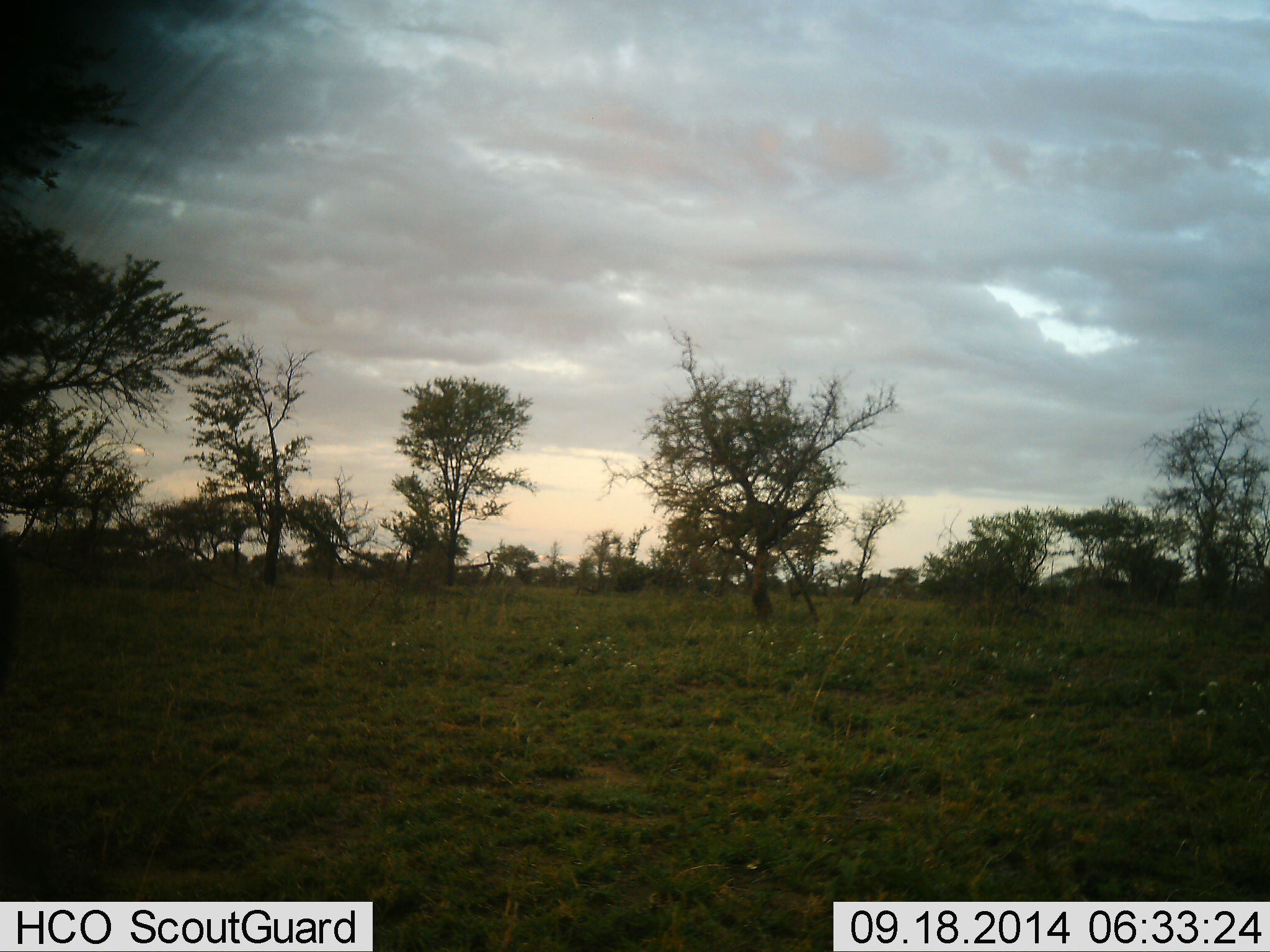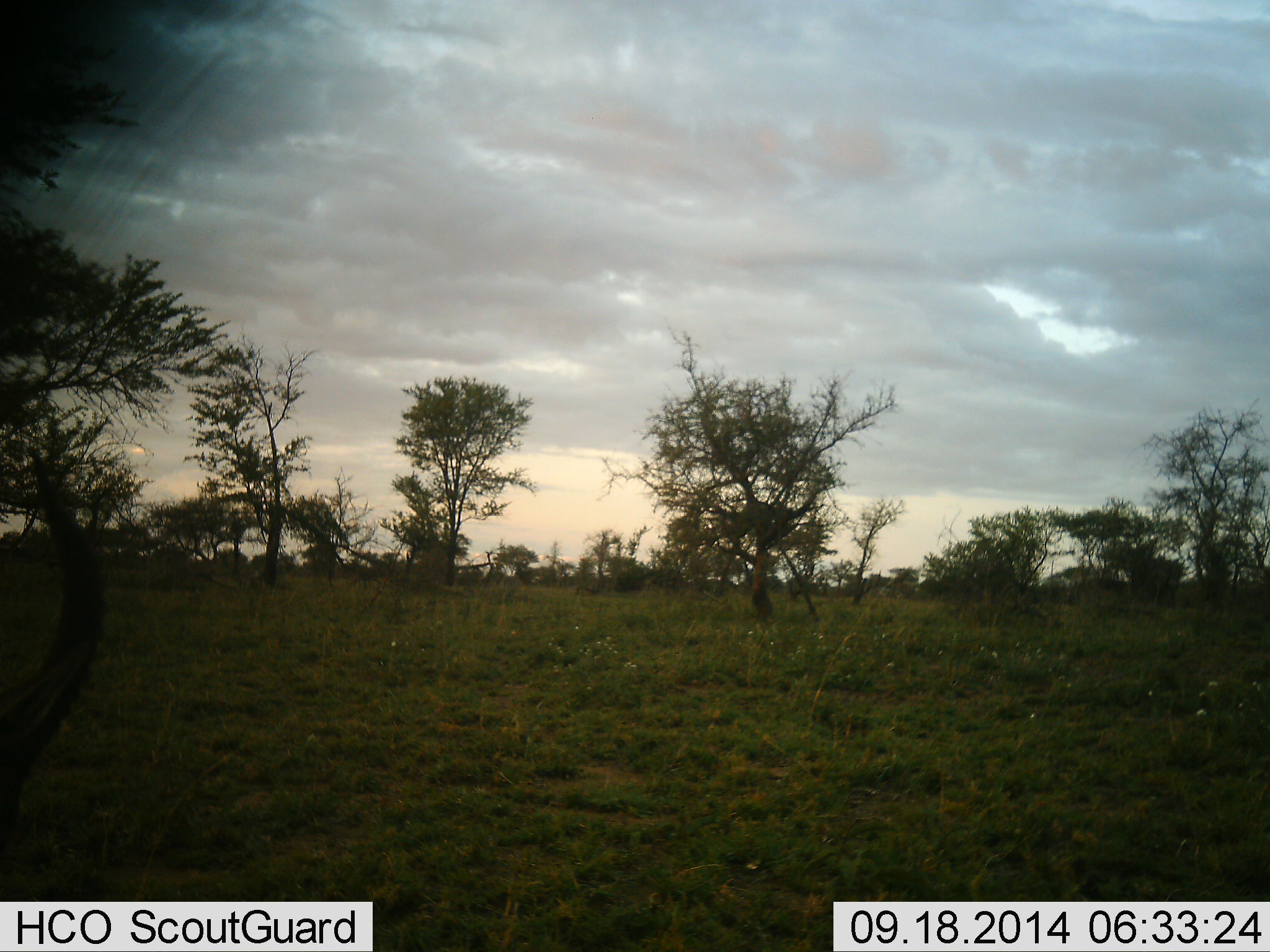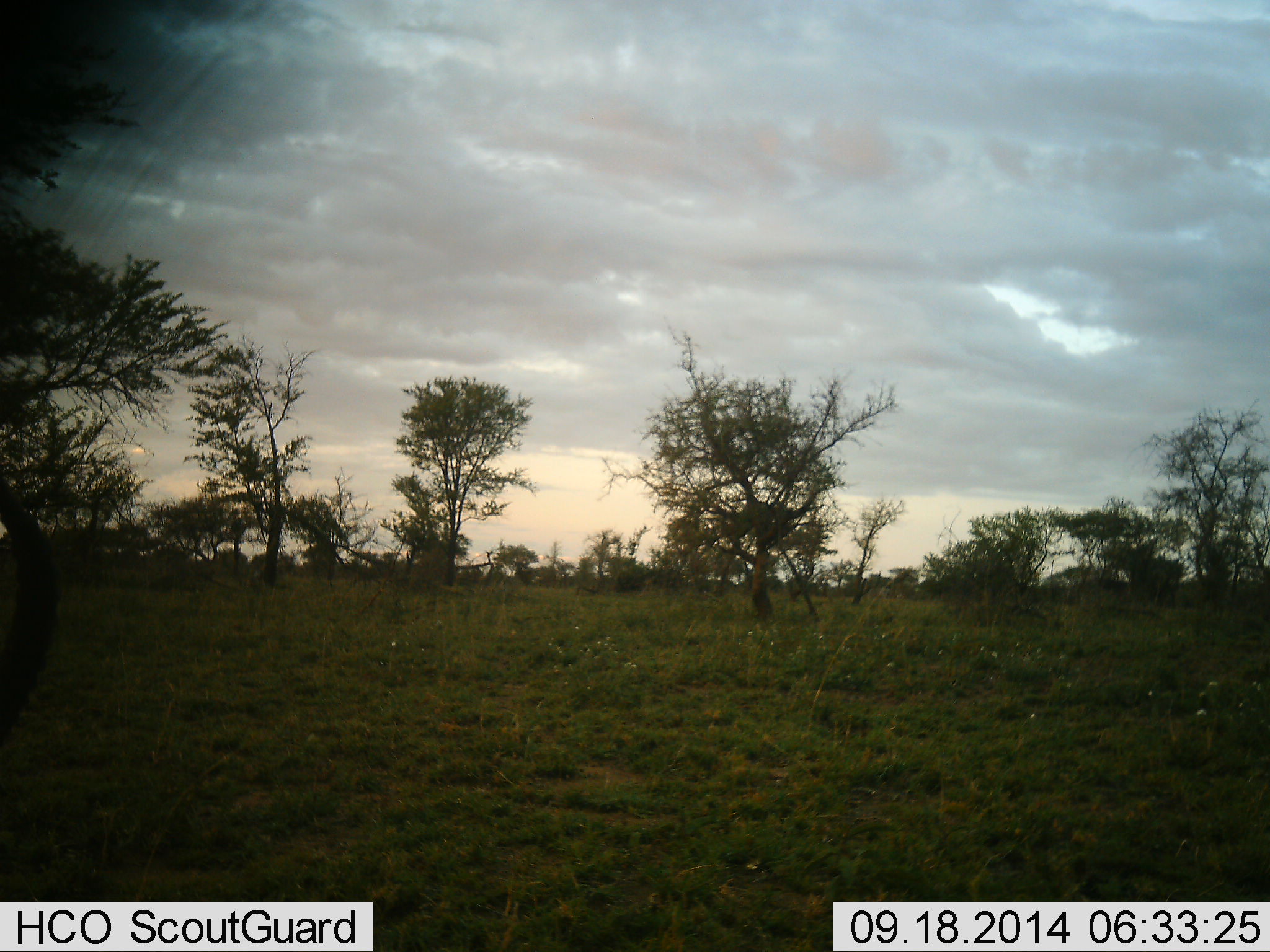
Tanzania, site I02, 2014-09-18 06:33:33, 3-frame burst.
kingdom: Animalia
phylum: Chordata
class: Mammalia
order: Artiodactyla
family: Bovidae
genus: Connochaetes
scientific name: Connochaetes taurinus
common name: blue wildebeest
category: wildebeest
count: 1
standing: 33%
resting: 33%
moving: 17%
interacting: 0%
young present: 0%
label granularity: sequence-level